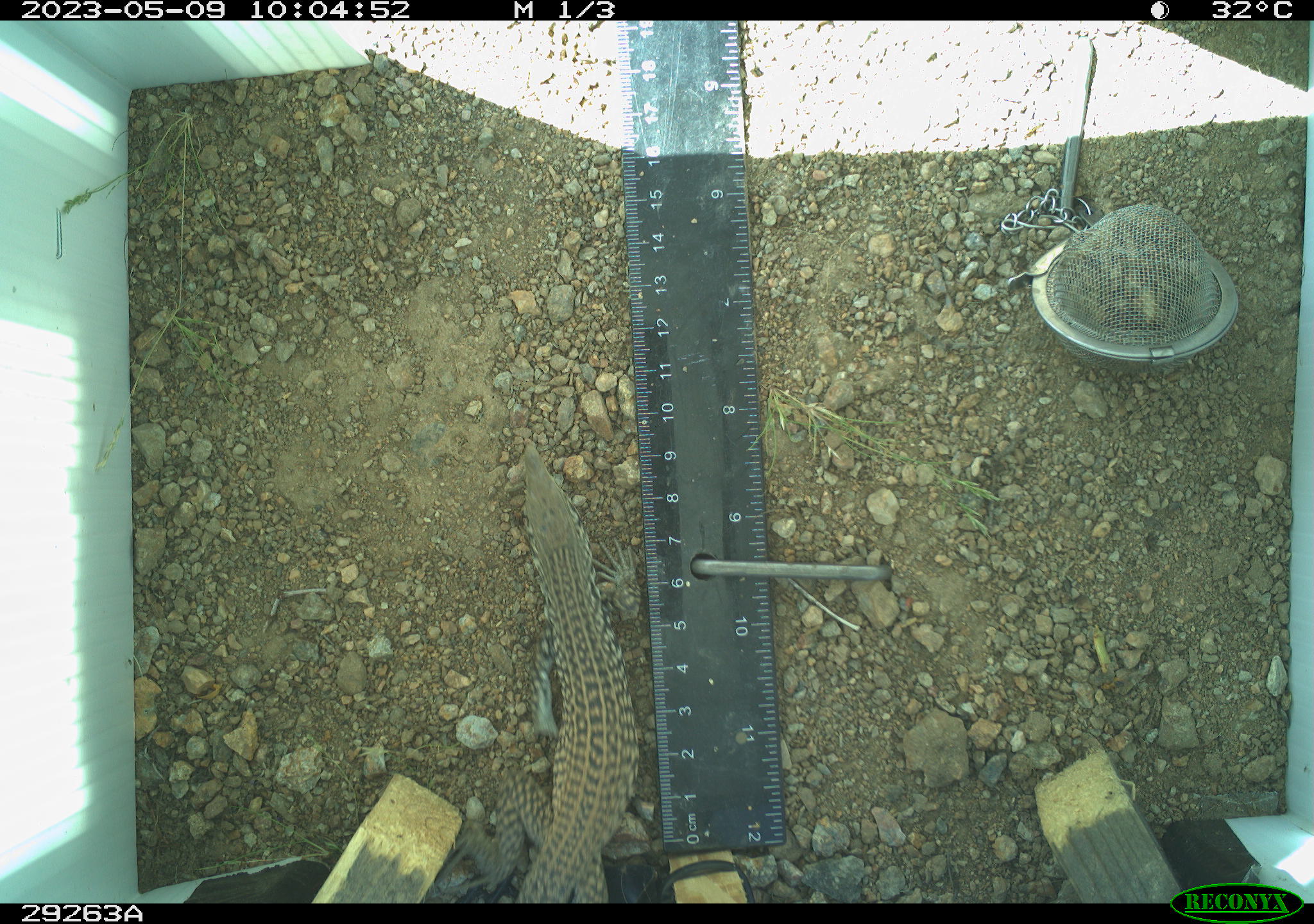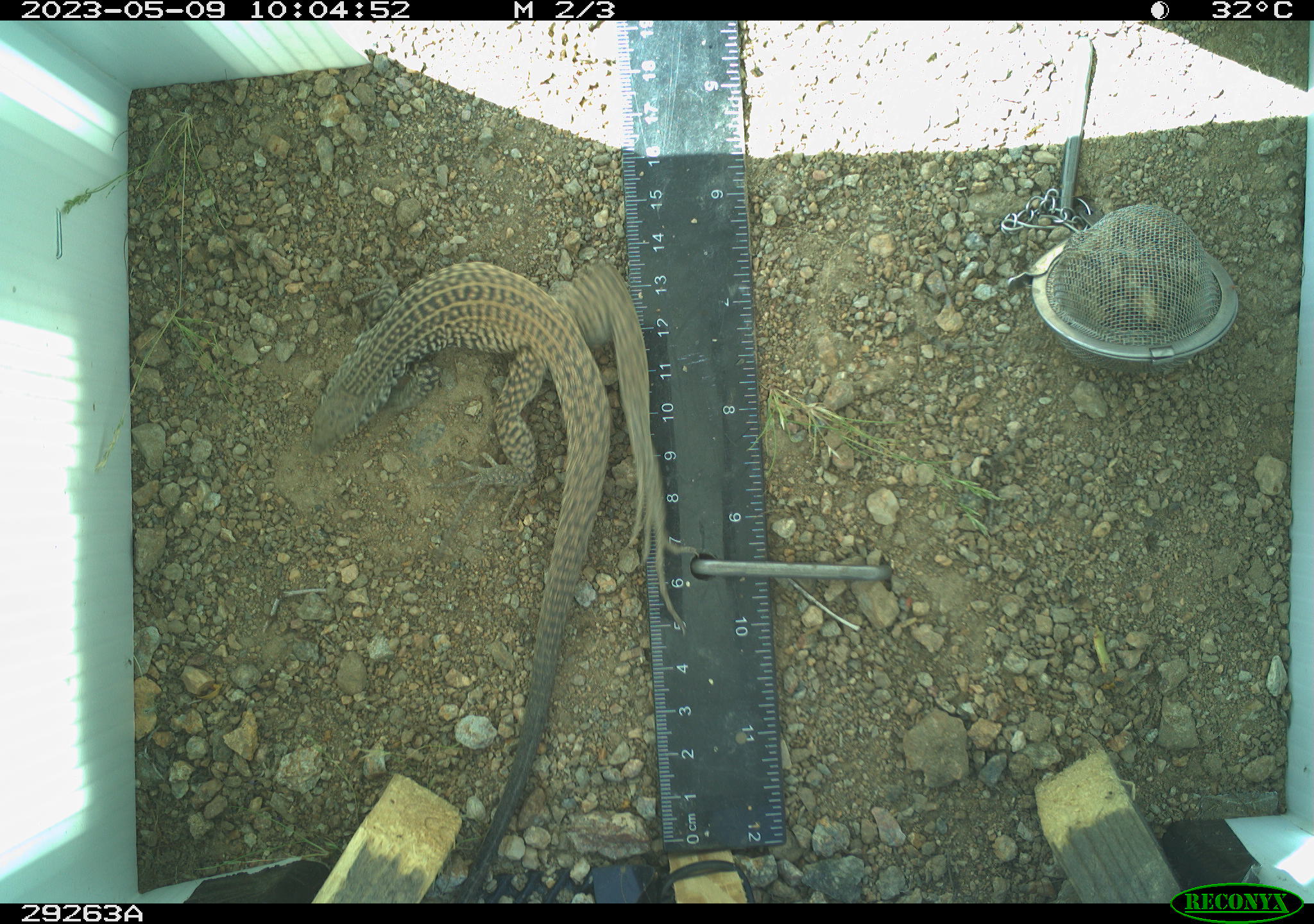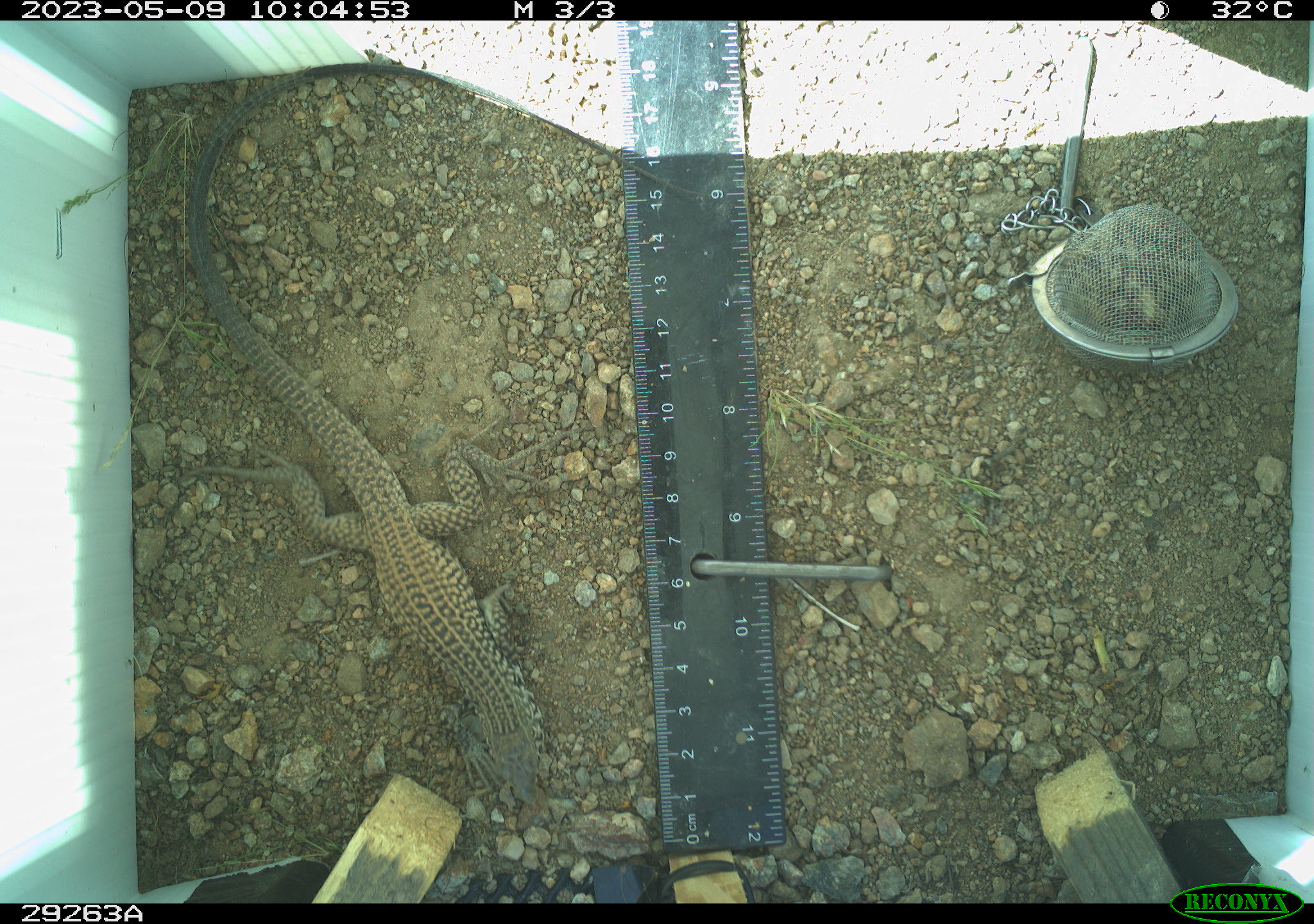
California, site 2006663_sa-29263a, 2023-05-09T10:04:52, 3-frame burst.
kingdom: Animalia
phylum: Chordata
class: Reptilia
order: Squamata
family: Teiidae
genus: Aspidoscelis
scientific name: Aspidoscelis tigris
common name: western whiptail